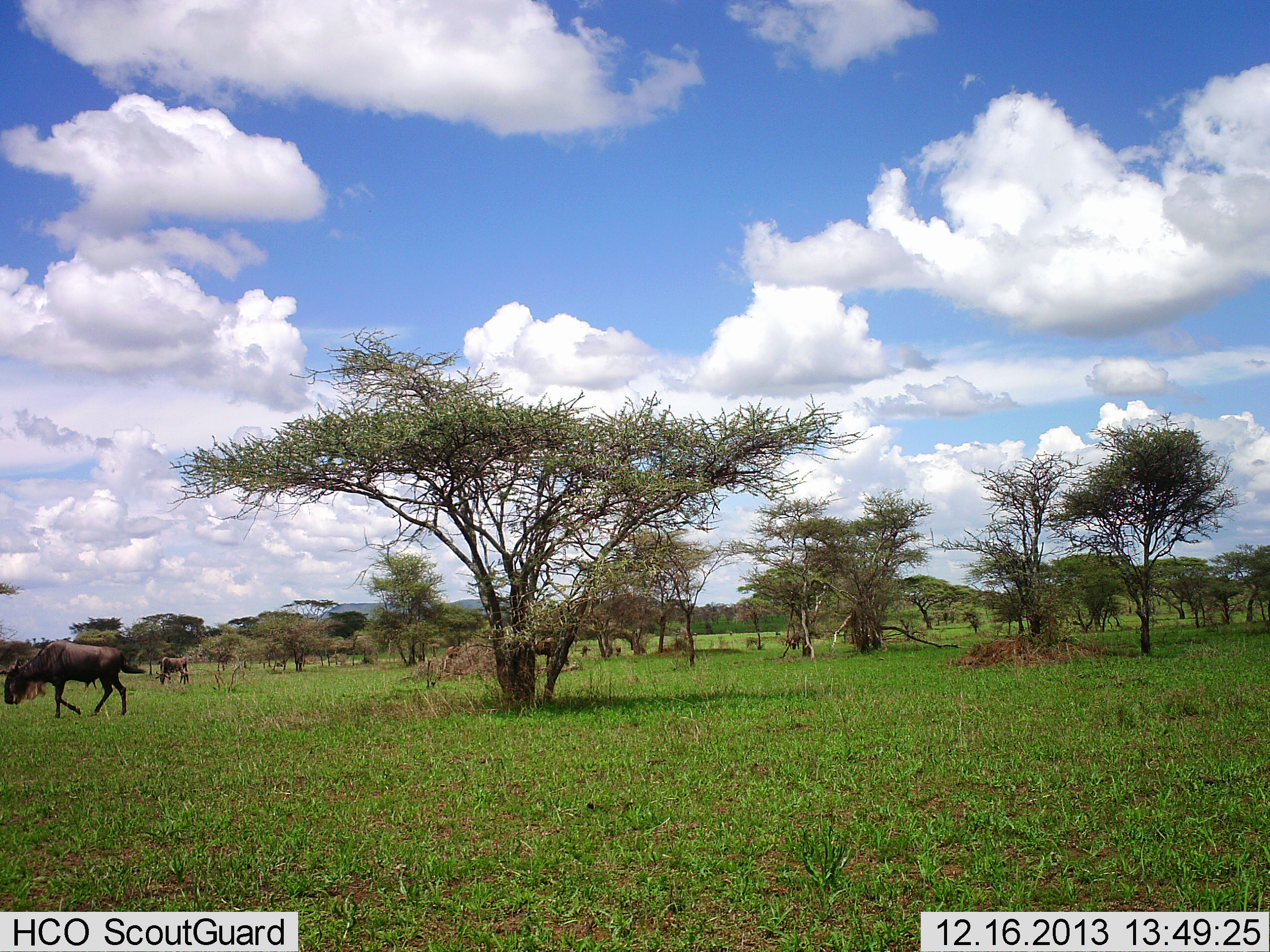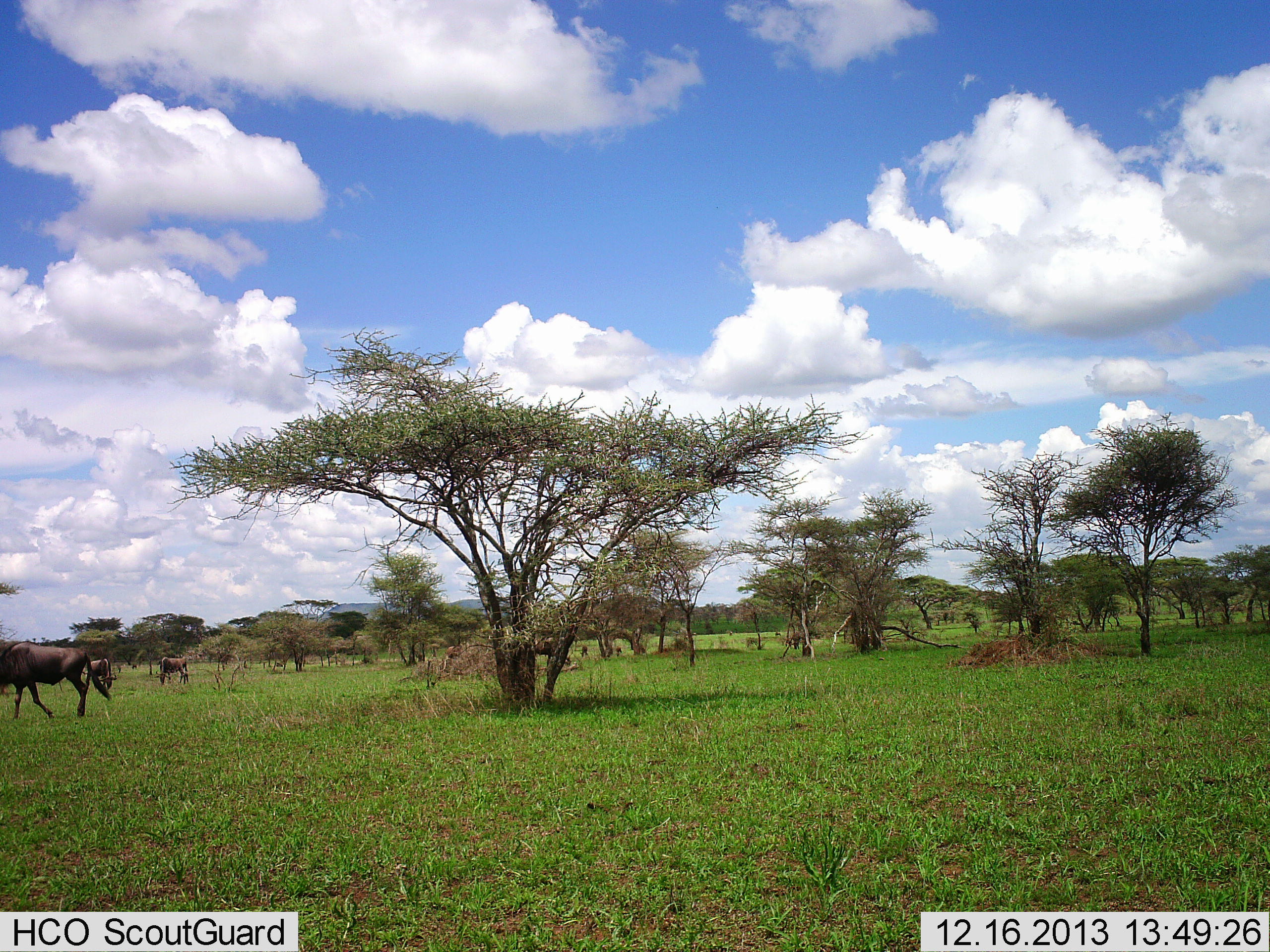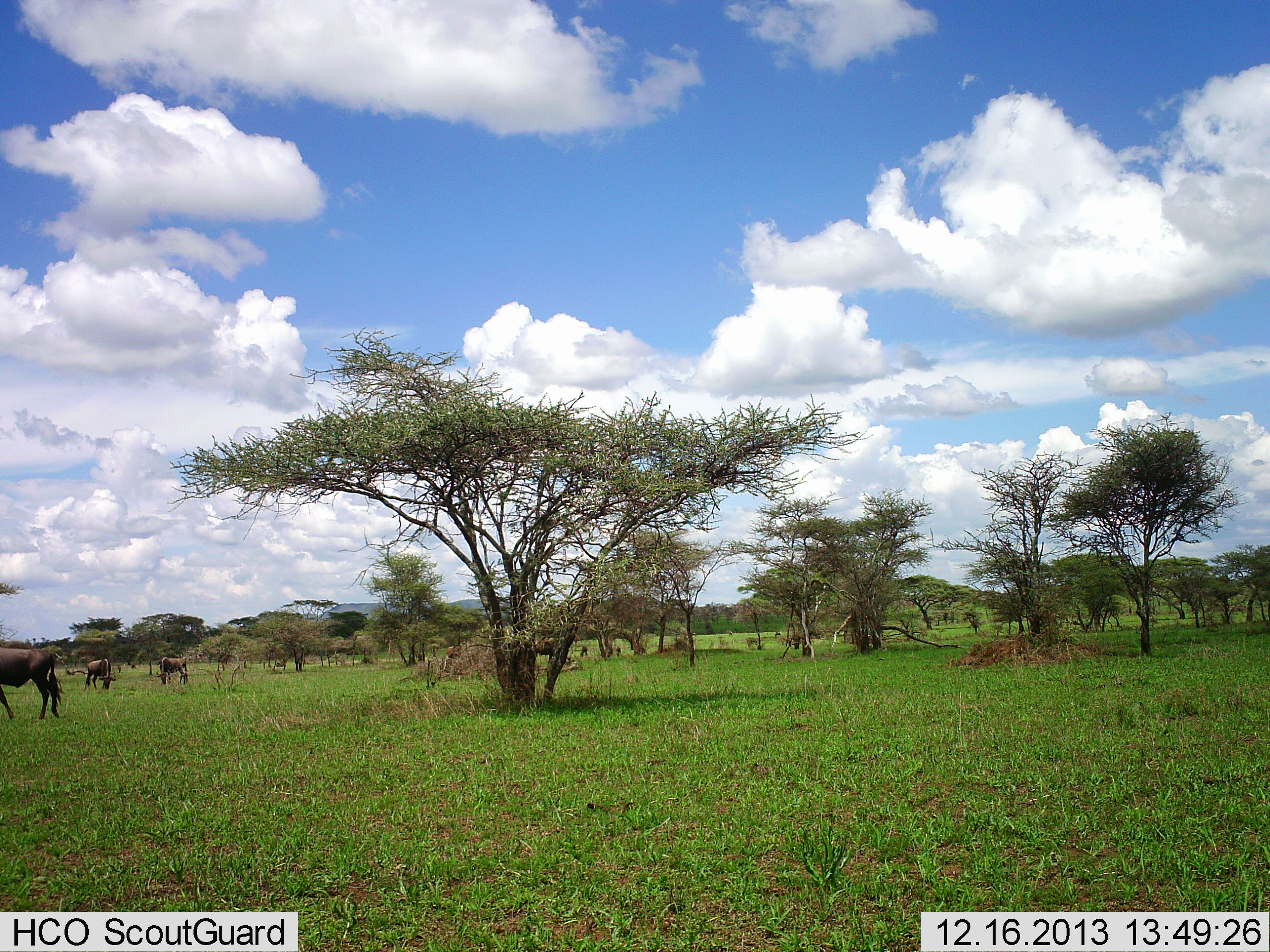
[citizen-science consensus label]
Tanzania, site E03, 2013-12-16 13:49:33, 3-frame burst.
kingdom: Animalia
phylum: Chordata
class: Mammalia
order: Artiodactyla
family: Bovidae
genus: Connochaetes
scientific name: Connochaetes taurinus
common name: blue wildebeest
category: wildebeest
Wildebeest (blue wildebeest) (Connochaetes taurinus), count 3. Behavior (volunteer vote fractions): standing 50%, resting 0%, moving 70%, interacting 0%. Young present (vote fraction): 0%. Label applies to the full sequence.